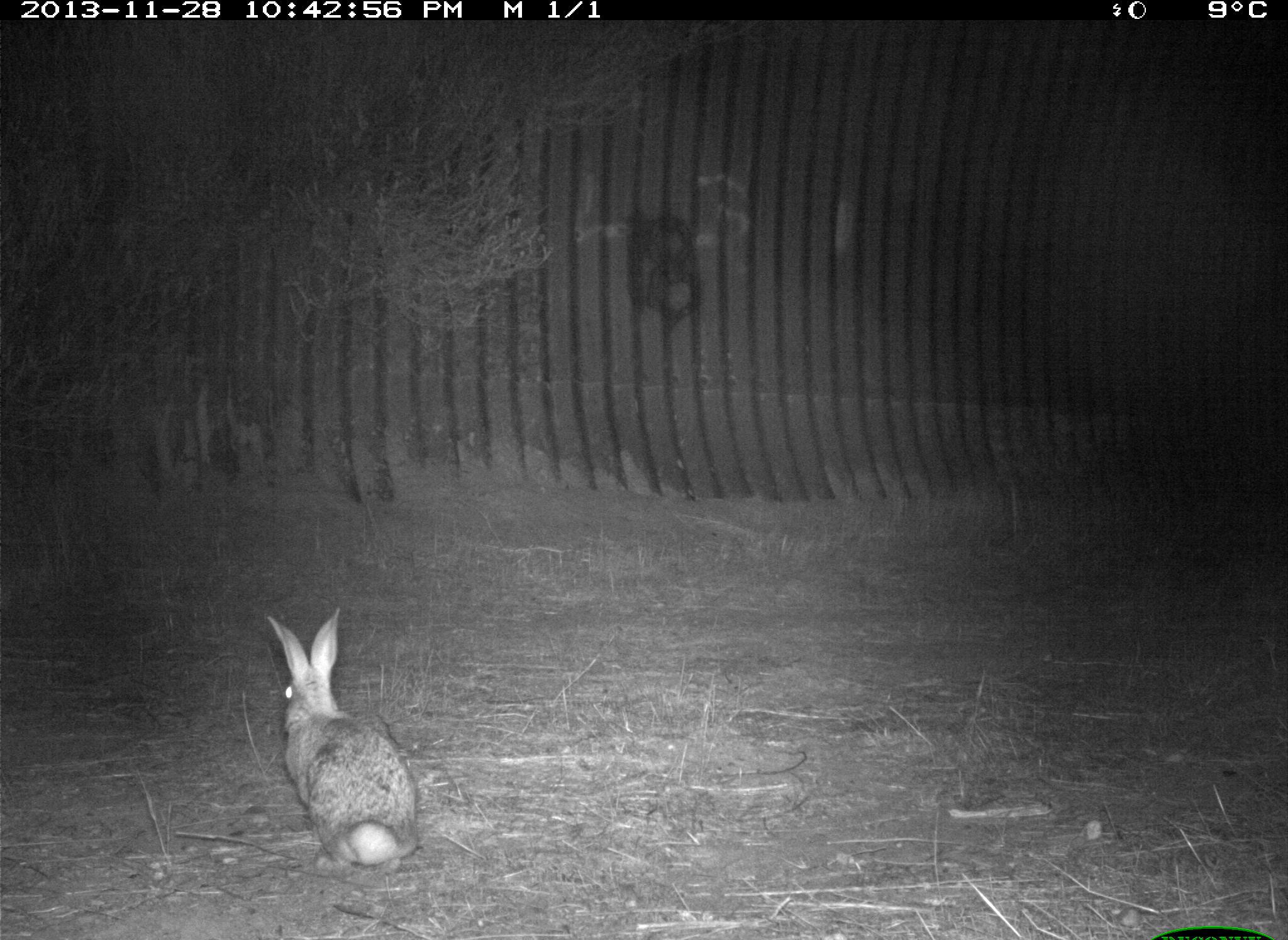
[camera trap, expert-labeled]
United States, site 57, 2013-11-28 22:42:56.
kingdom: Animalia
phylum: Chordata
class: Mammalia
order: Lagomorpha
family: Leporidae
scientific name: Leporidae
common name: rabbits and hares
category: rabbit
Rabbit (rabbits and hares) (Leporidae).